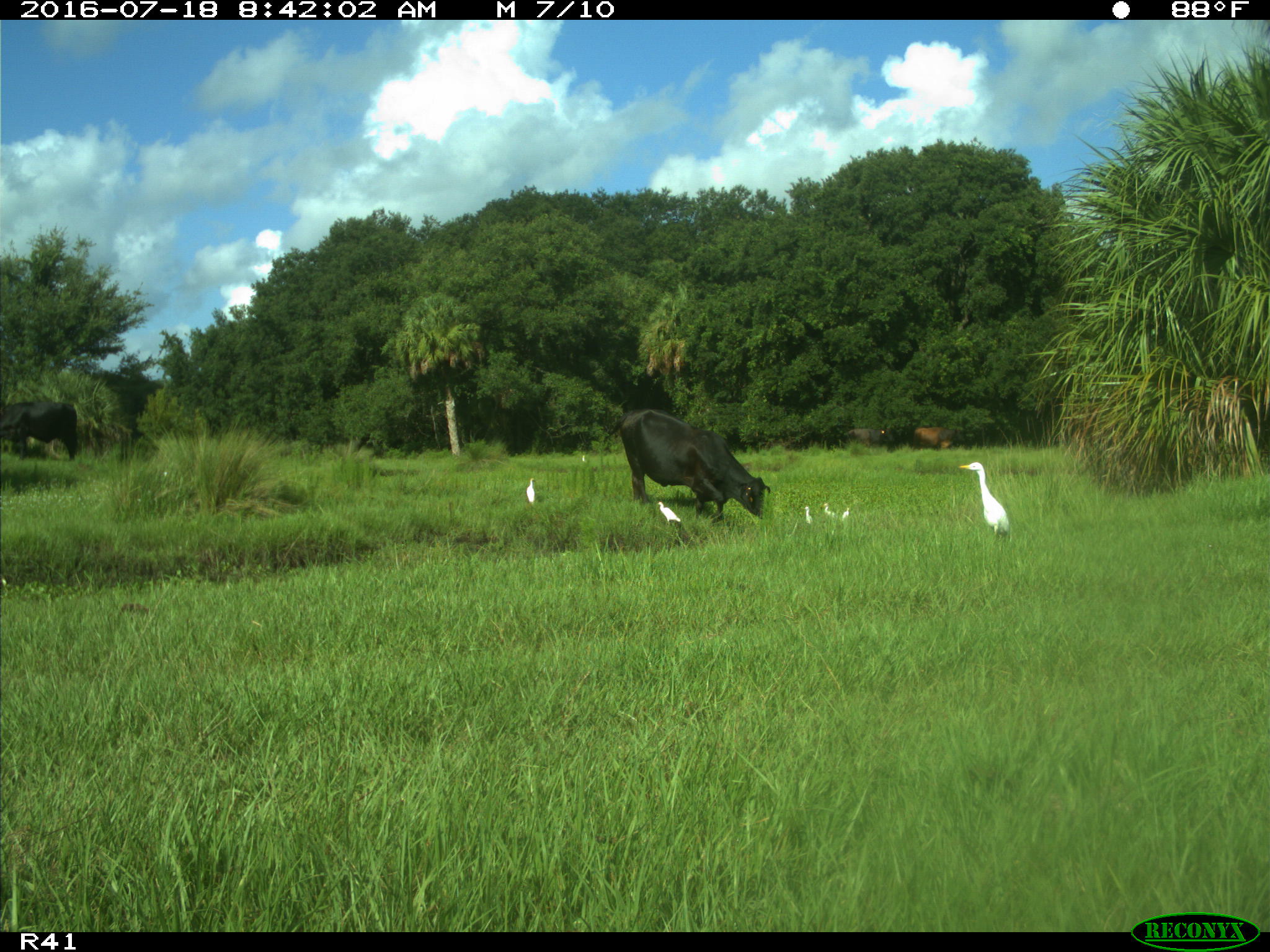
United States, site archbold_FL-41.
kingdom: Animalia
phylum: Chordata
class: Mammalia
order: Artiodactyla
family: Bovidae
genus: Bos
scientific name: Bos taurus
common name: domestic cow